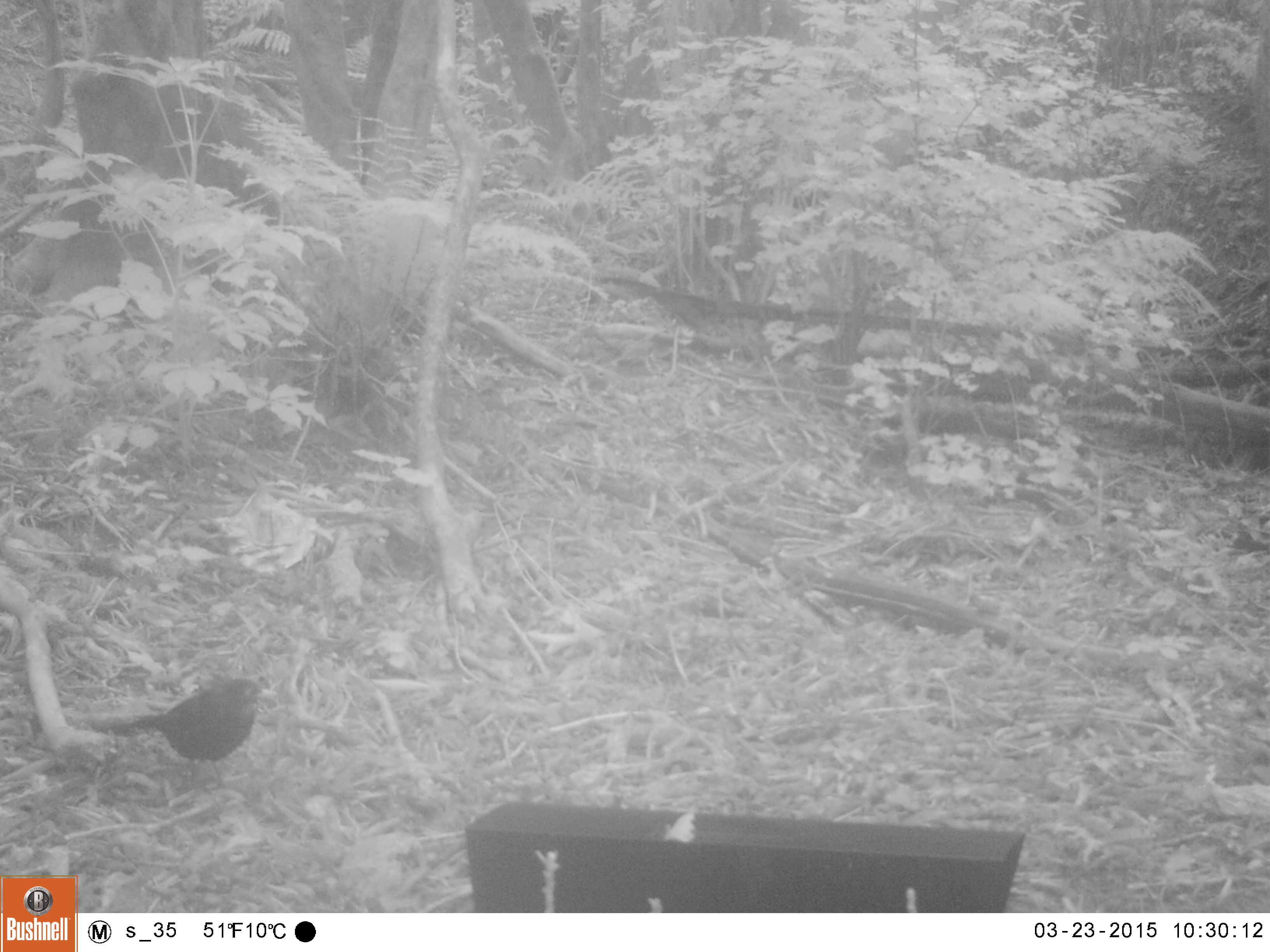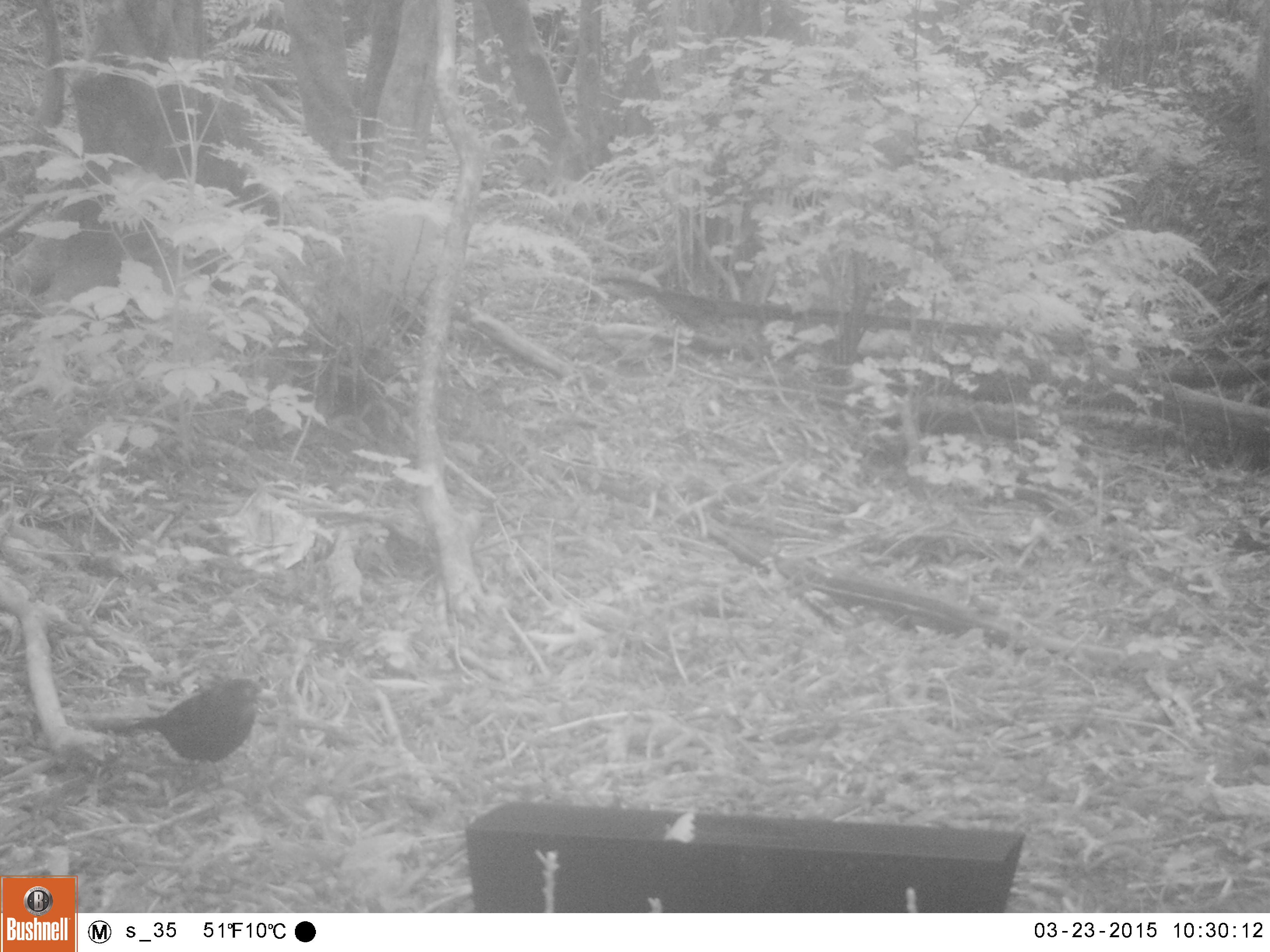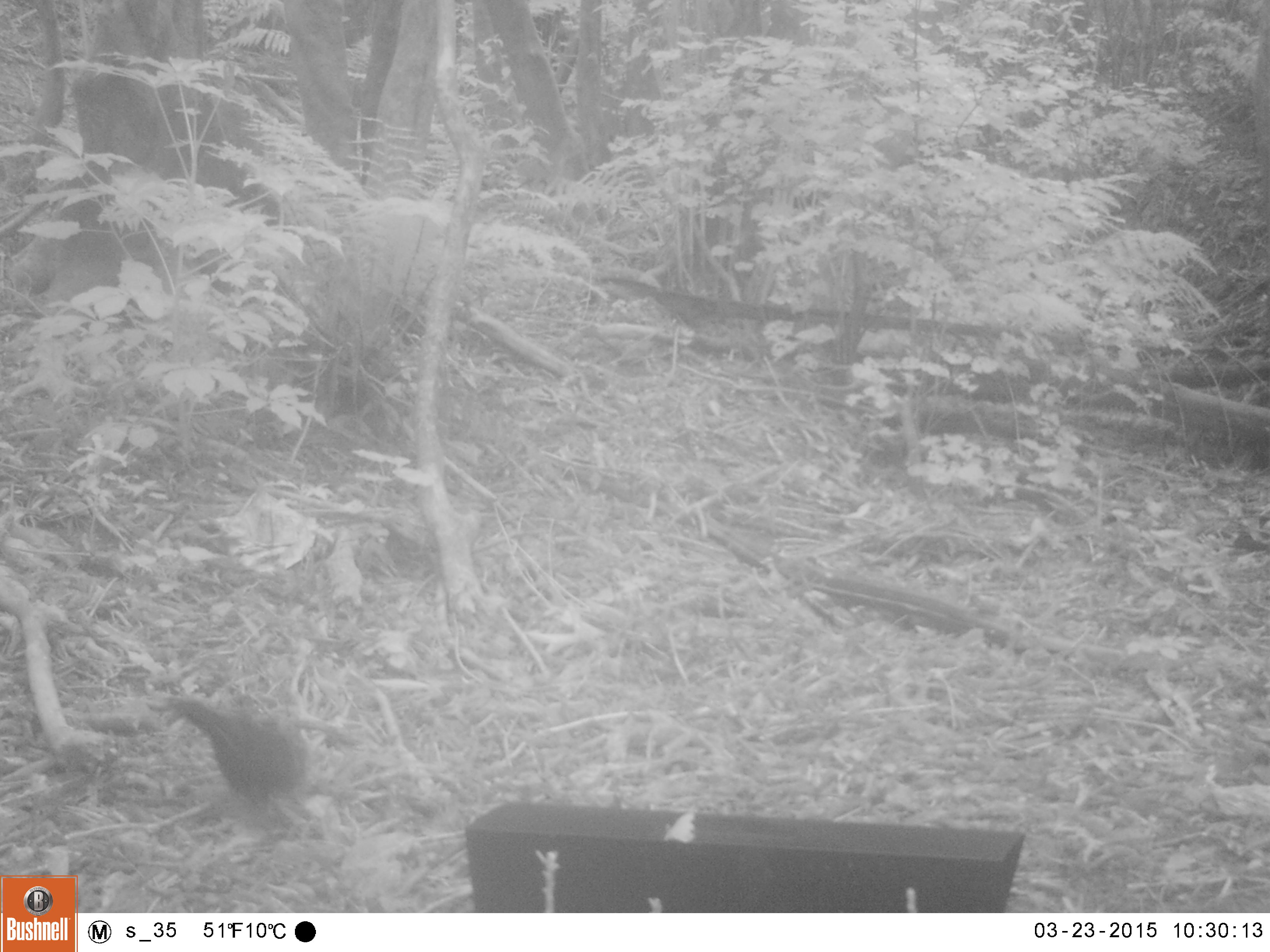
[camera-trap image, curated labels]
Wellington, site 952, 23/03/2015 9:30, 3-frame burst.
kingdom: Animalia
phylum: Chordata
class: Aves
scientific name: Aves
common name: bird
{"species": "bird (Aves)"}